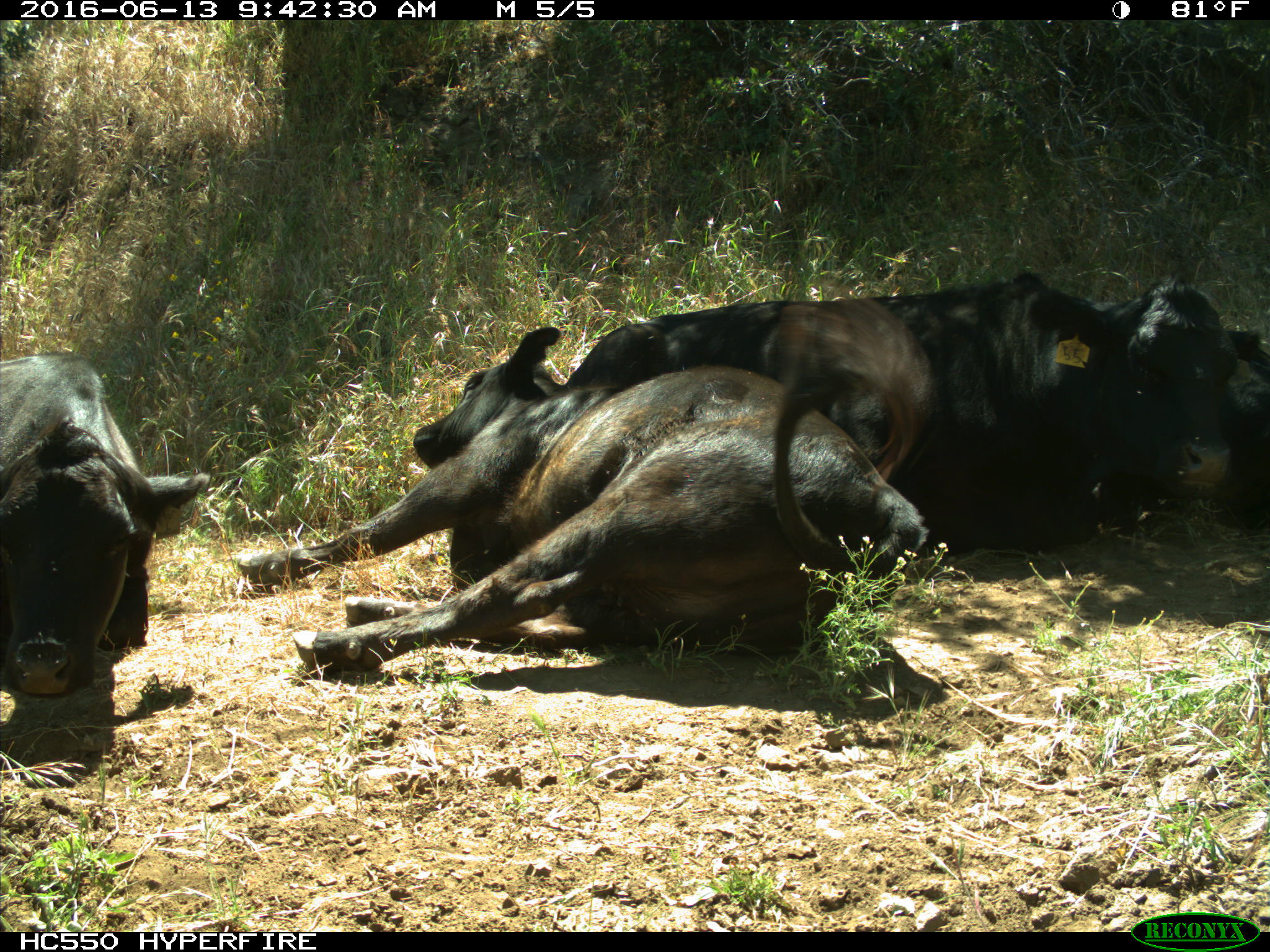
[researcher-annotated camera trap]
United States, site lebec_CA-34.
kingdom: Animalia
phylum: Chordata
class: Mammalia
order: Artiodactyla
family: Bovidae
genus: Bos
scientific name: Bos taurus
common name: domestic cow